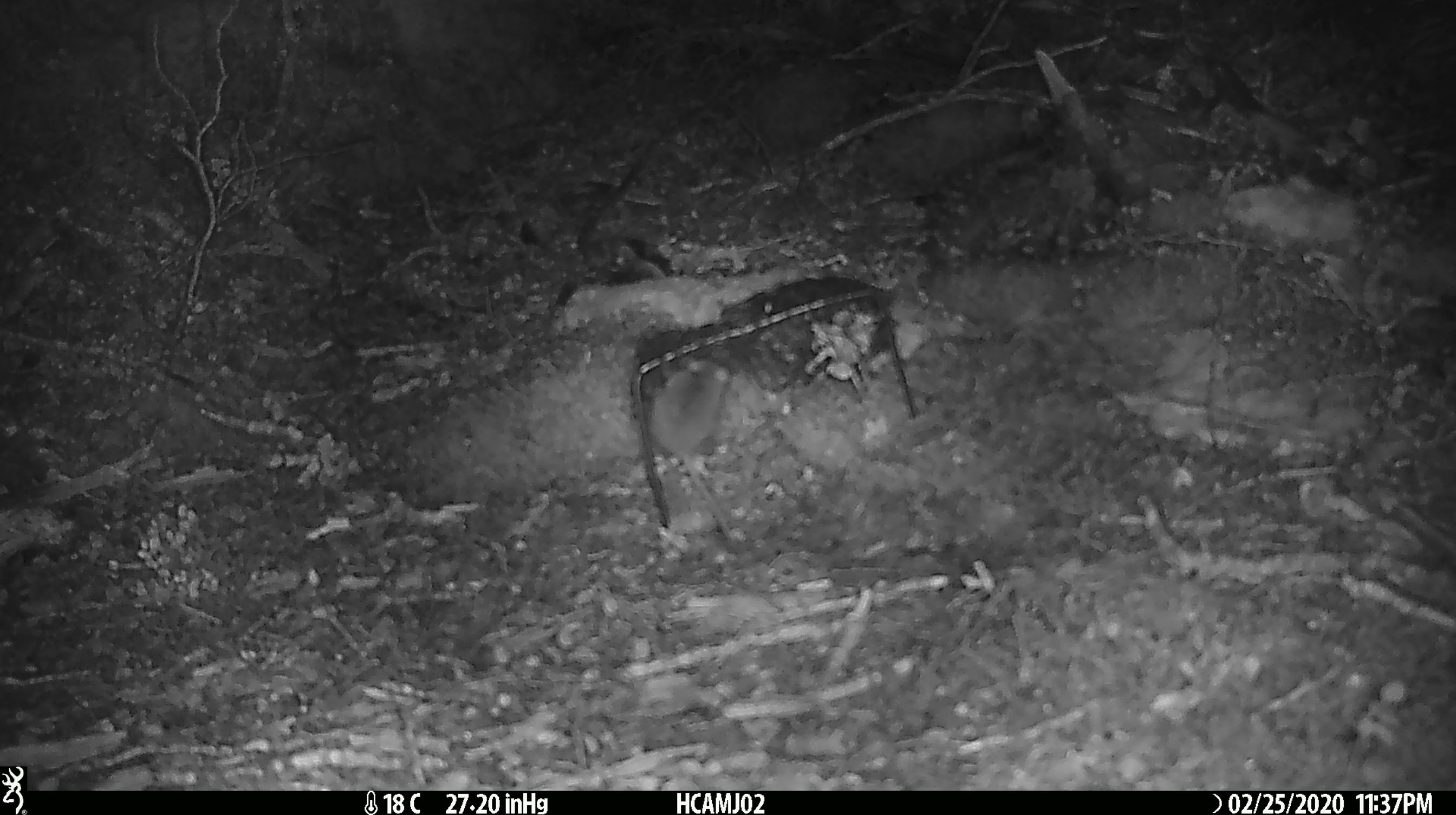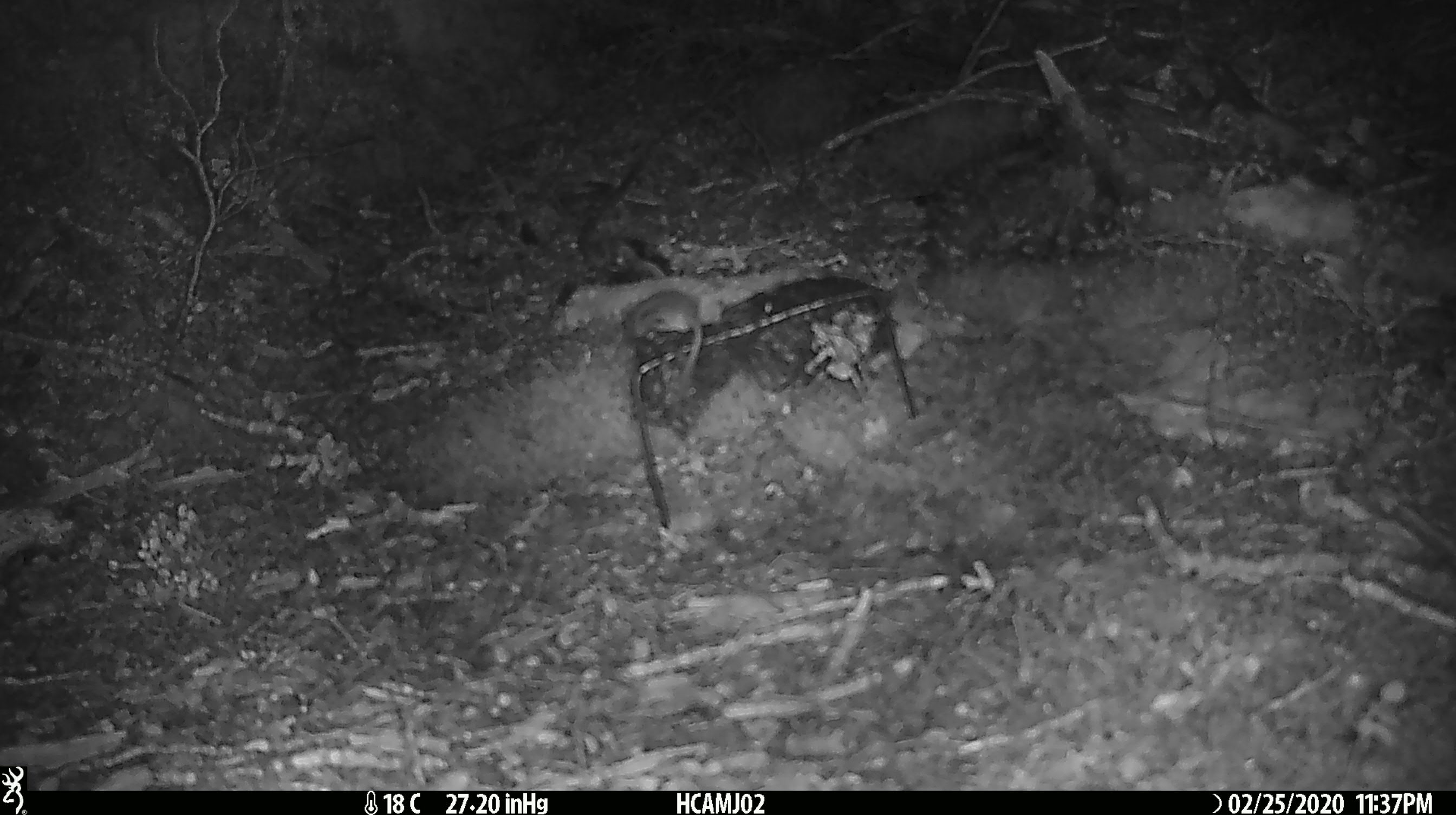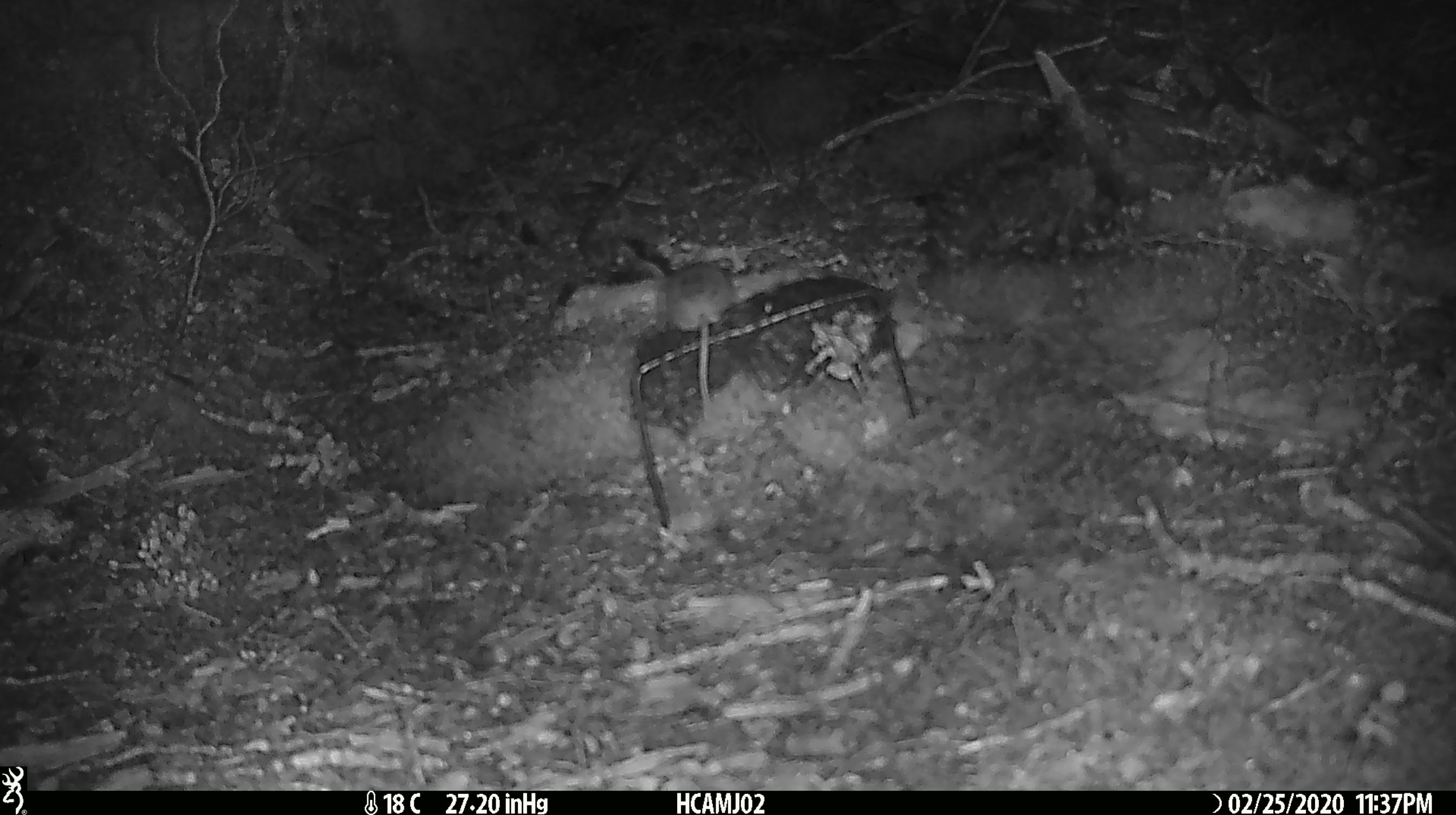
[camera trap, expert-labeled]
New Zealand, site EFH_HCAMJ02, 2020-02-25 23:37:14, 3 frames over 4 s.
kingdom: Animalia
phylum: Chordata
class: Mammalia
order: Rodentia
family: Muridae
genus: Mus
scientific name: Mus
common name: mouse